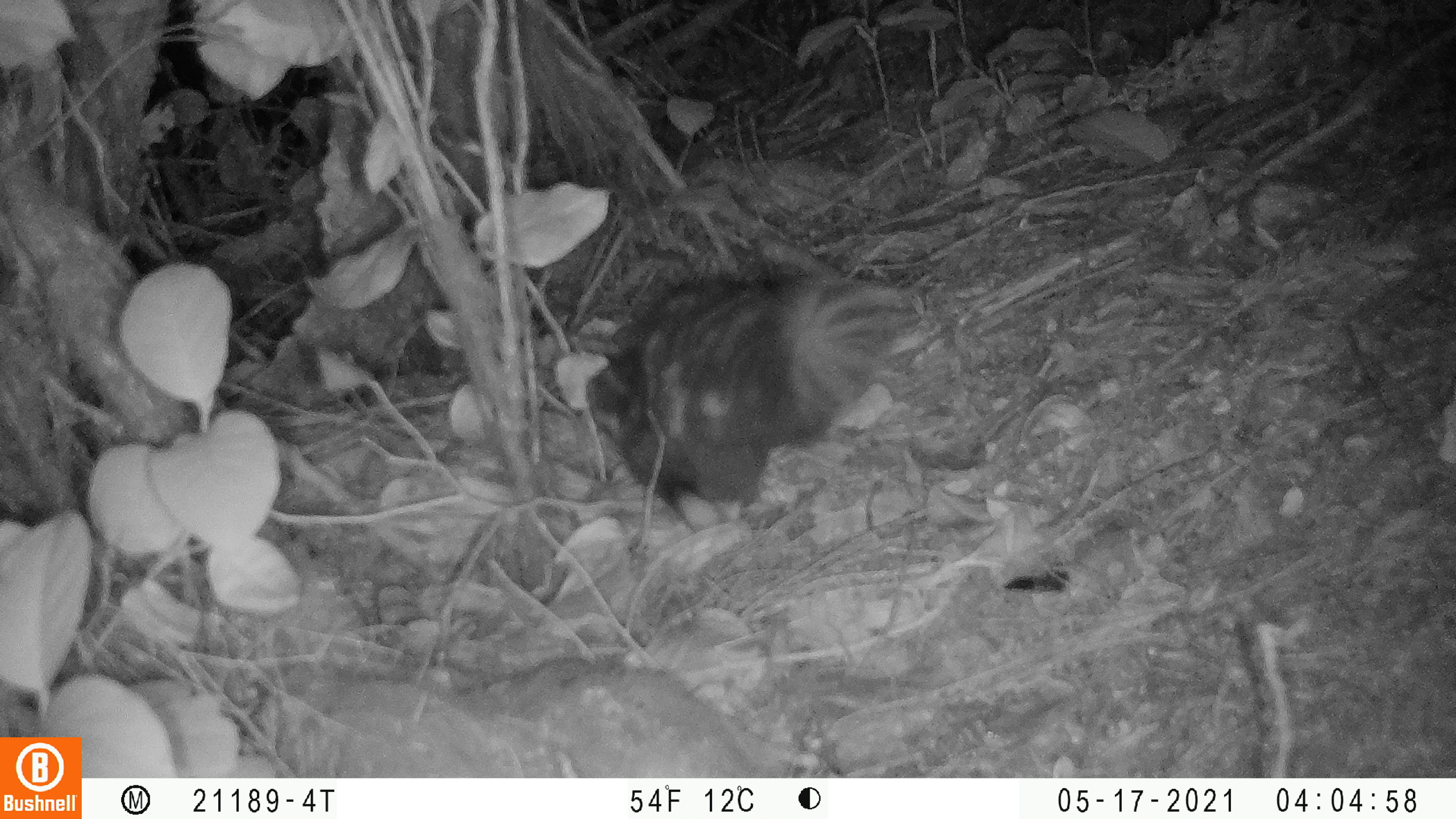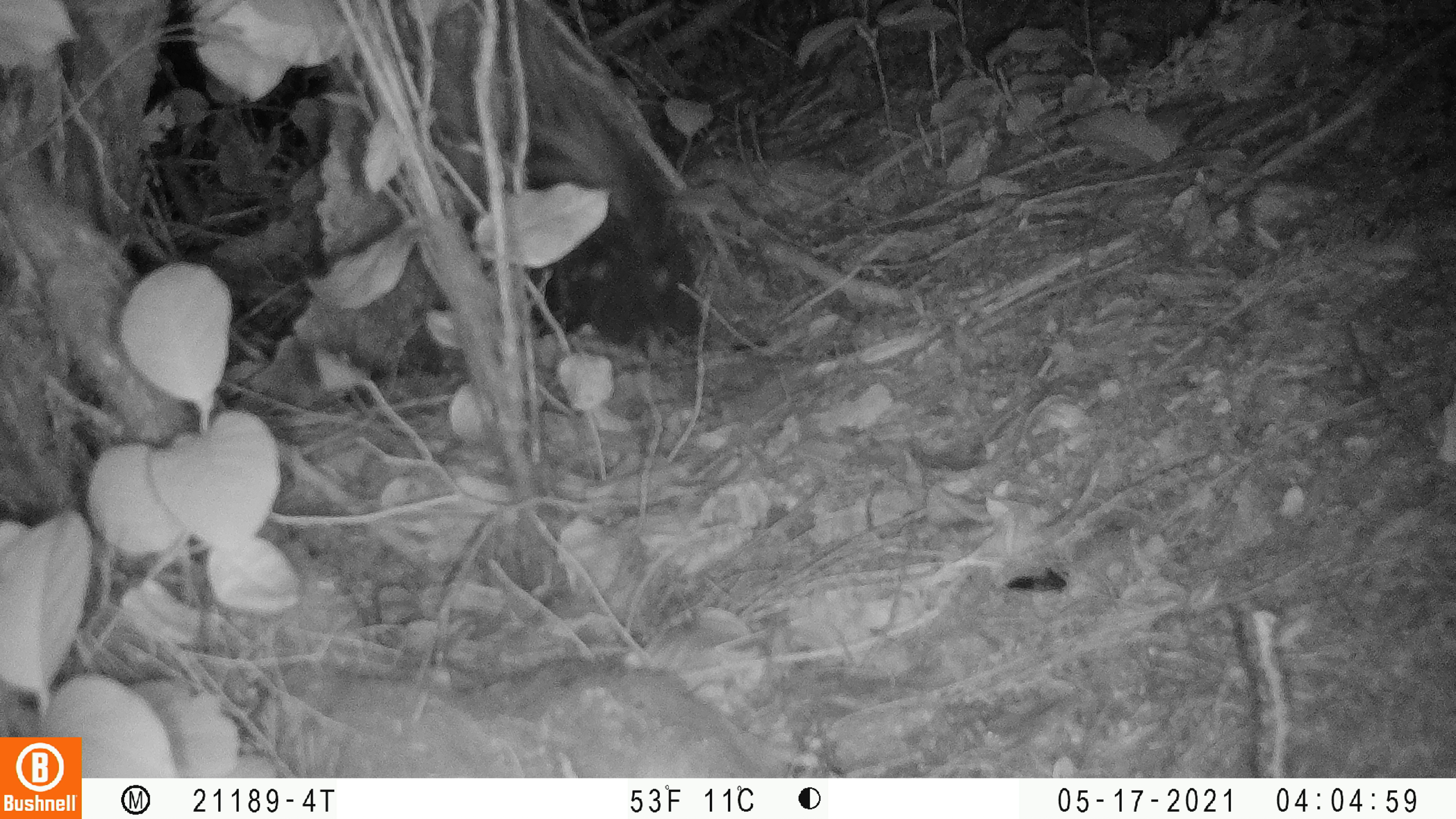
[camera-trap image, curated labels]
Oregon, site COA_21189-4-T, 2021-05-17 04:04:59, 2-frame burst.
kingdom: Animalia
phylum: Chordata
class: Mammalia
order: Carnivora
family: Mephitidae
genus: Spilogale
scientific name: Spilogale gracilis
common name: western spotted skunk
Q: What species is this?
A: Western spotted skunk (Spilogale gracilis).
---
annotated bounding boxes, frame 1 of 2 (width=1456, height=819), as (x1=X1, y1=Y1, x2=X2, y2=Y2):
western spotted skunk: (x1=576, y1=265, x2=910, y2=526)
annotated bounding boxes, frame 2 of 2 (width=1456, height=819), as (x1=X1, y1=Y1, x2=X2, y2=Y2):
western spotted skunk: (x1=516, y1=29, x2=721, y2=337)